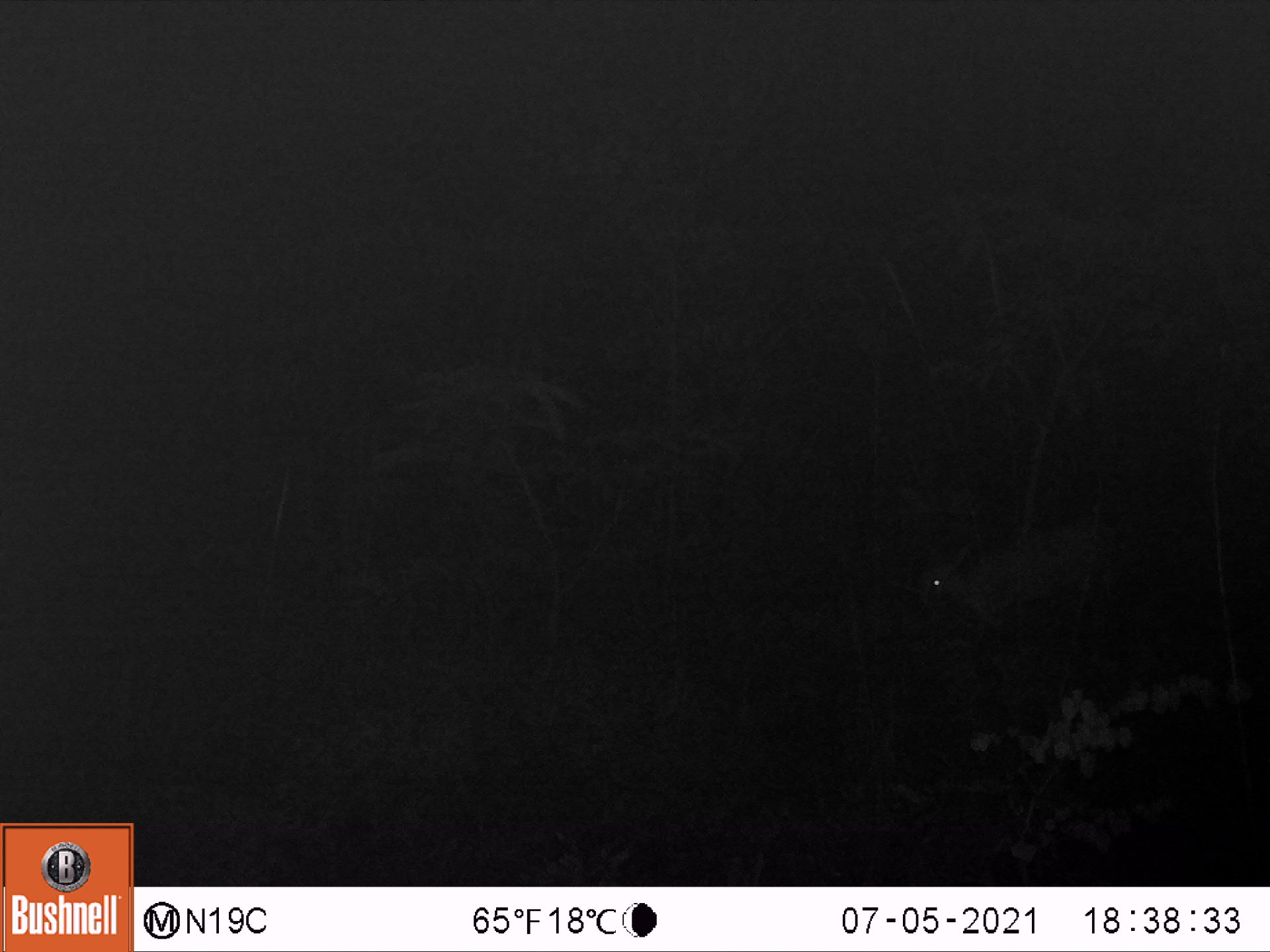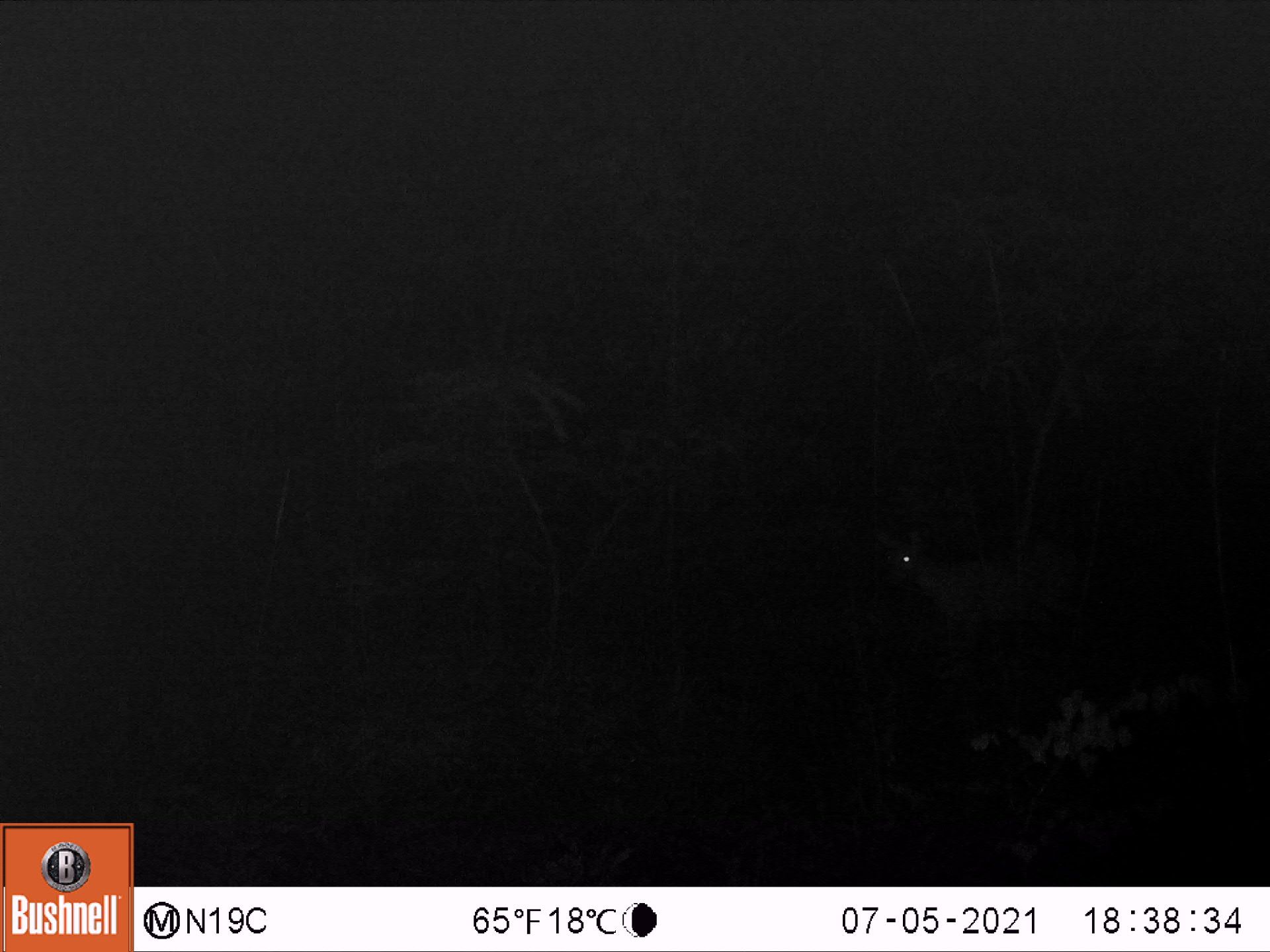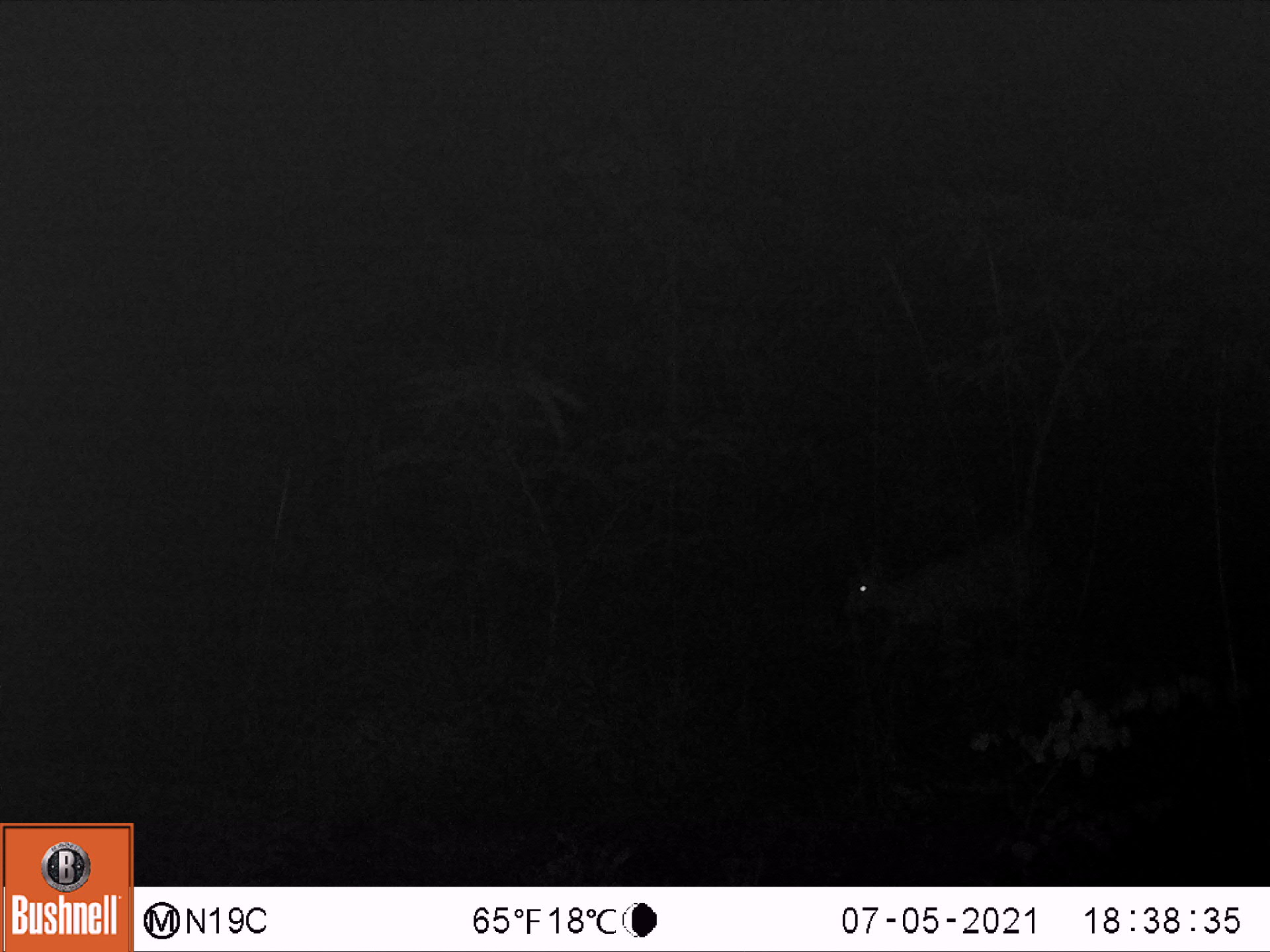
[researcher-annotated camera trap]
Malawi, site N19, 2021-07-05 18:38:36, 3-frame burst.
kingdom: Animalia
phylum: Chordata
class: Mammalia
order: Artiodactyla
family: Bovidae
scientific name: Antilopinae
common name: small antelope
Small antelope (Antilopinae), count 1.